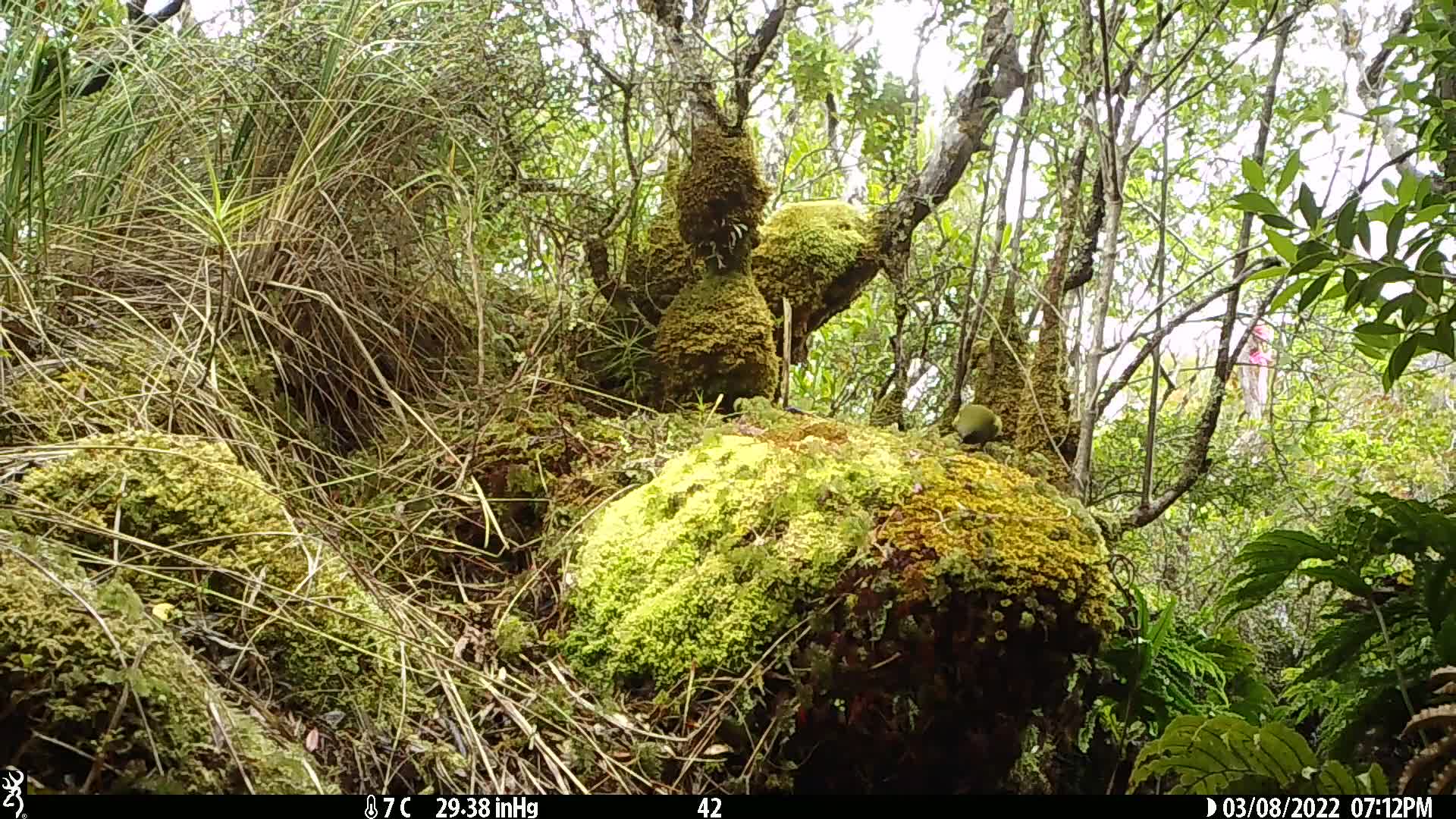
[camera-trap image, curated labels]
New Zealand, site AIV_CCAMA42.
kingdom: Animalia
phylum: Chordata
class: Aves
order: Passeriformes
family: Meliphagidae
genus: Anthornis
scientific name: Anthornis melanura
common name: new zealand bellbird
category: bellbird